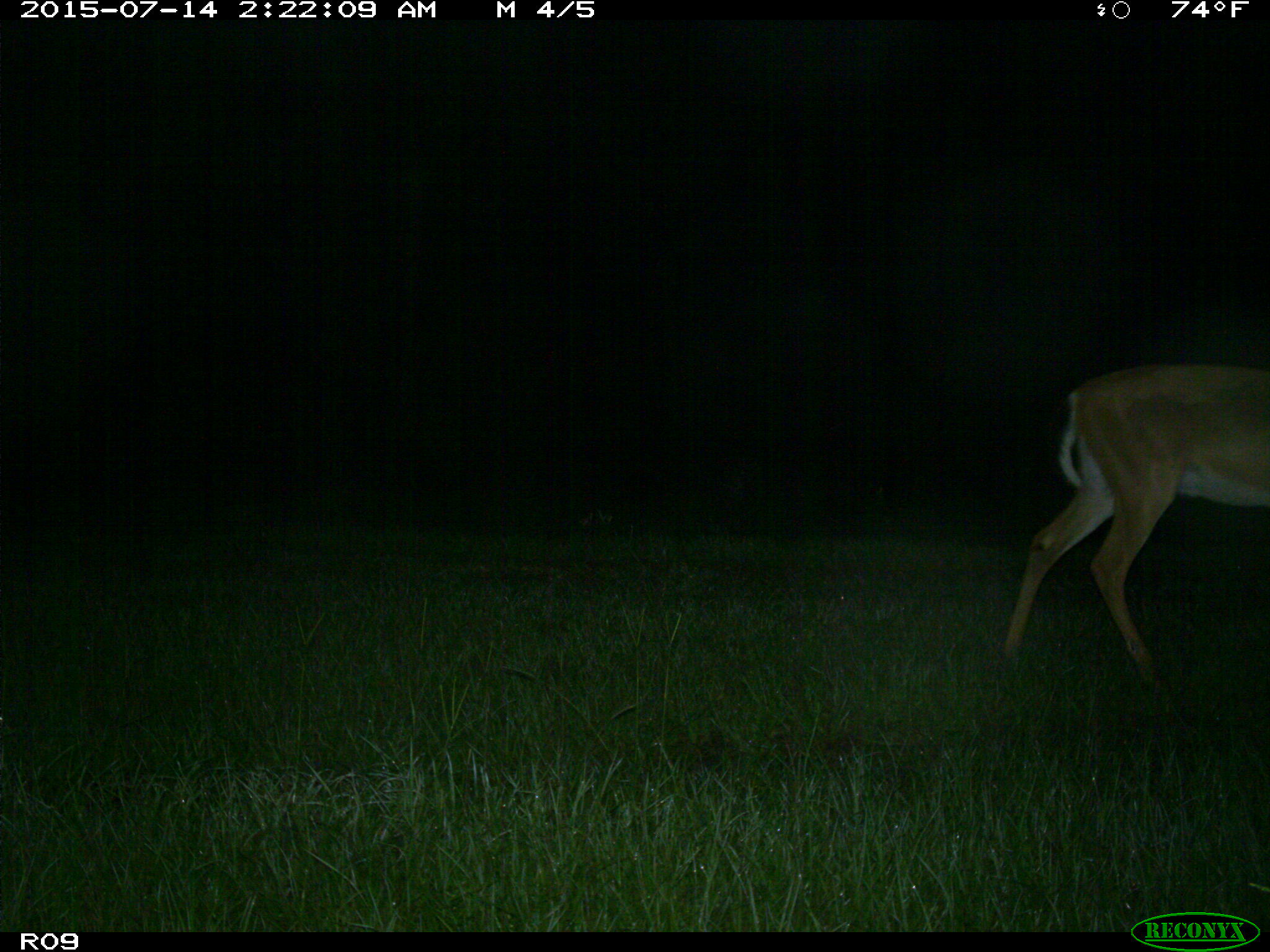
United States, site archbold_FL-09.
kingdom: Animalia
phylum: Chordata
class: Mammalia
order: Artiodactyla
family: Cervidae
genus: Odocoileus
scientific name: Odocoileus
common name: deer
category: unidentified deer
Unidentified deer (deer) (Odocoileus).